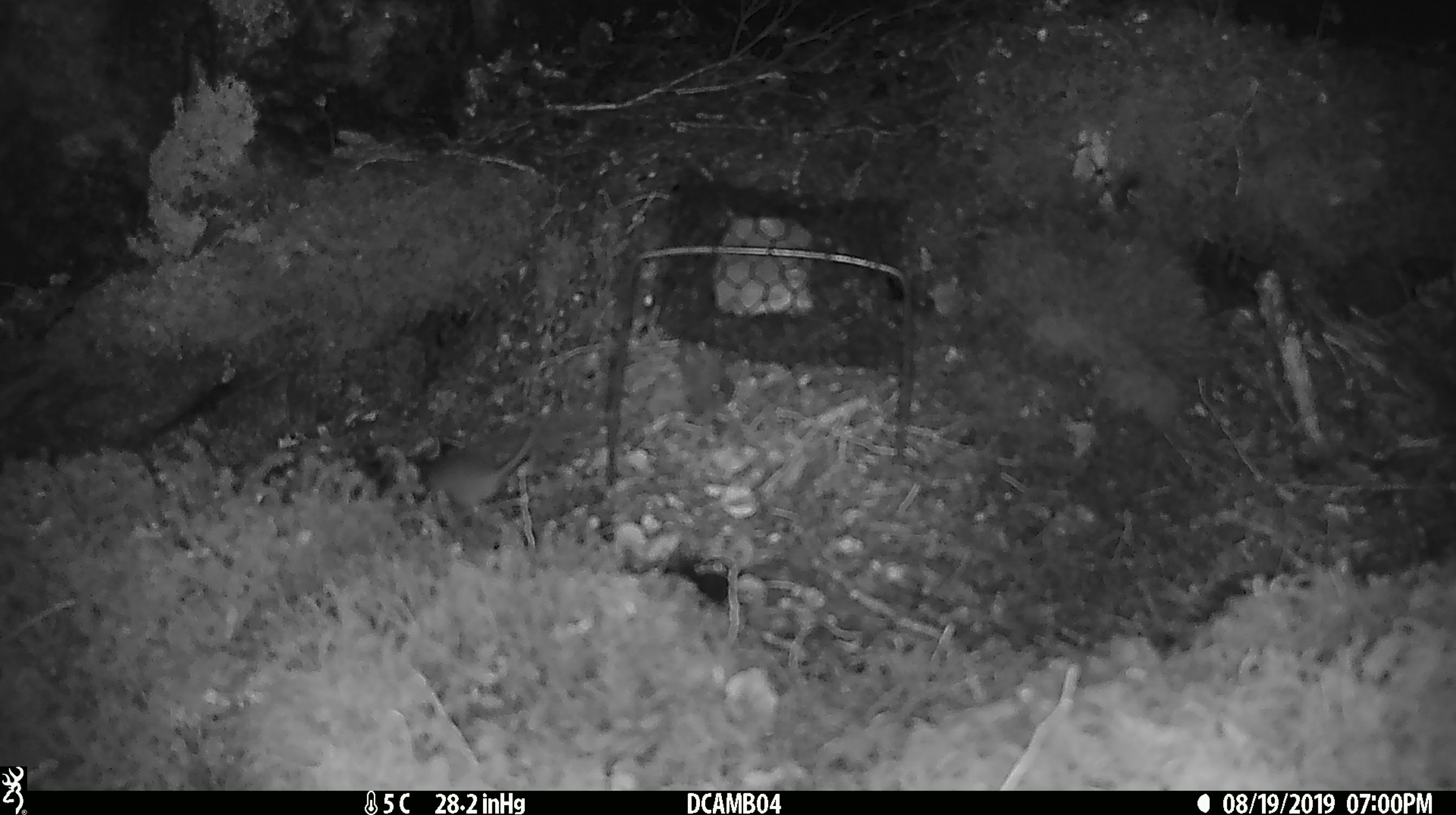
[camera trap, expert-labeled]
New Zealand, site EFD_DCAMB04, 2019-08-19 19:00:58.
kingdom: Animalia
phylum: Chordata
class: Mammalia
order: Rodentia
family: Muridae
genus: Mus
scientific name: Mus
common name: mouse